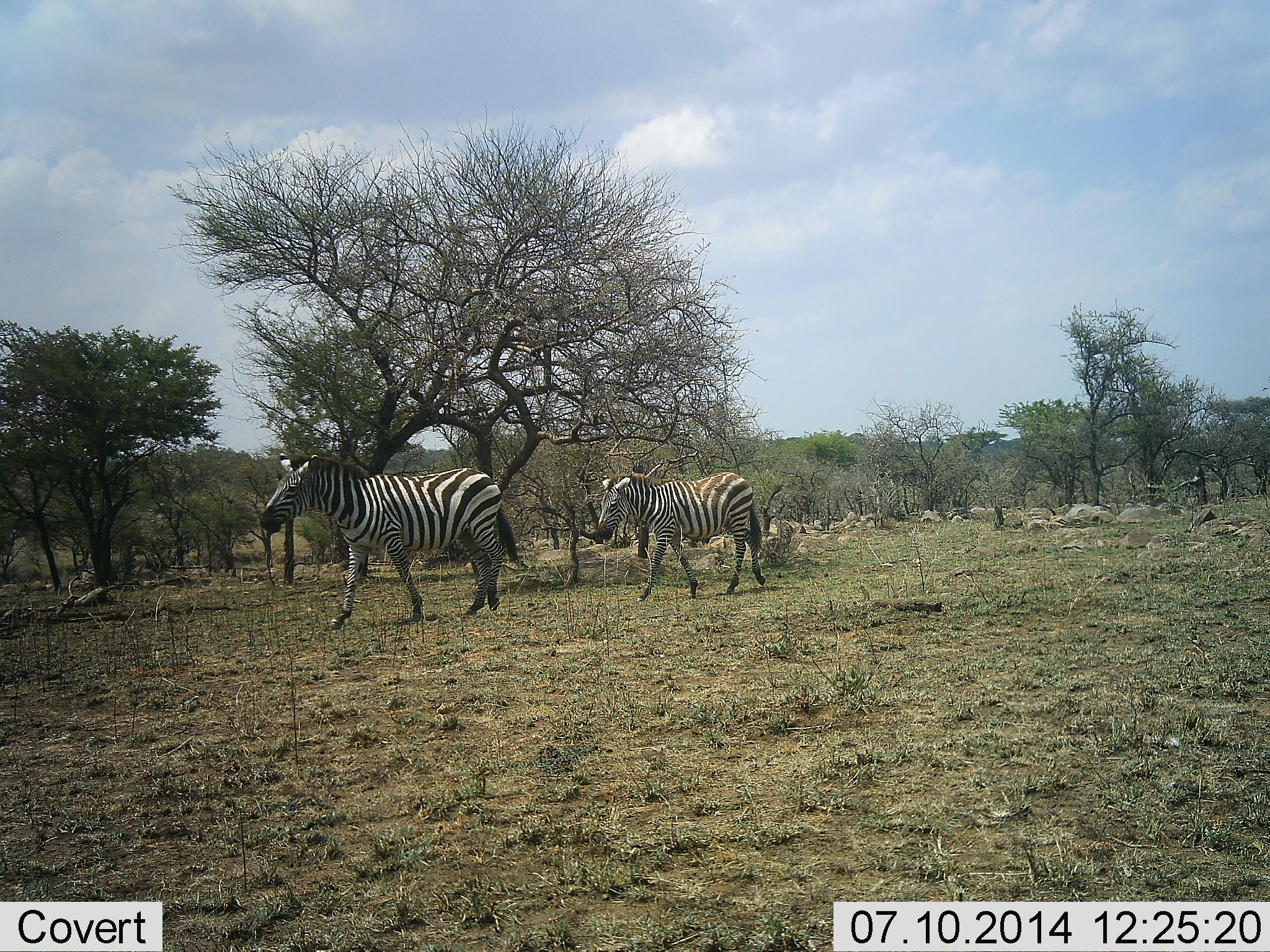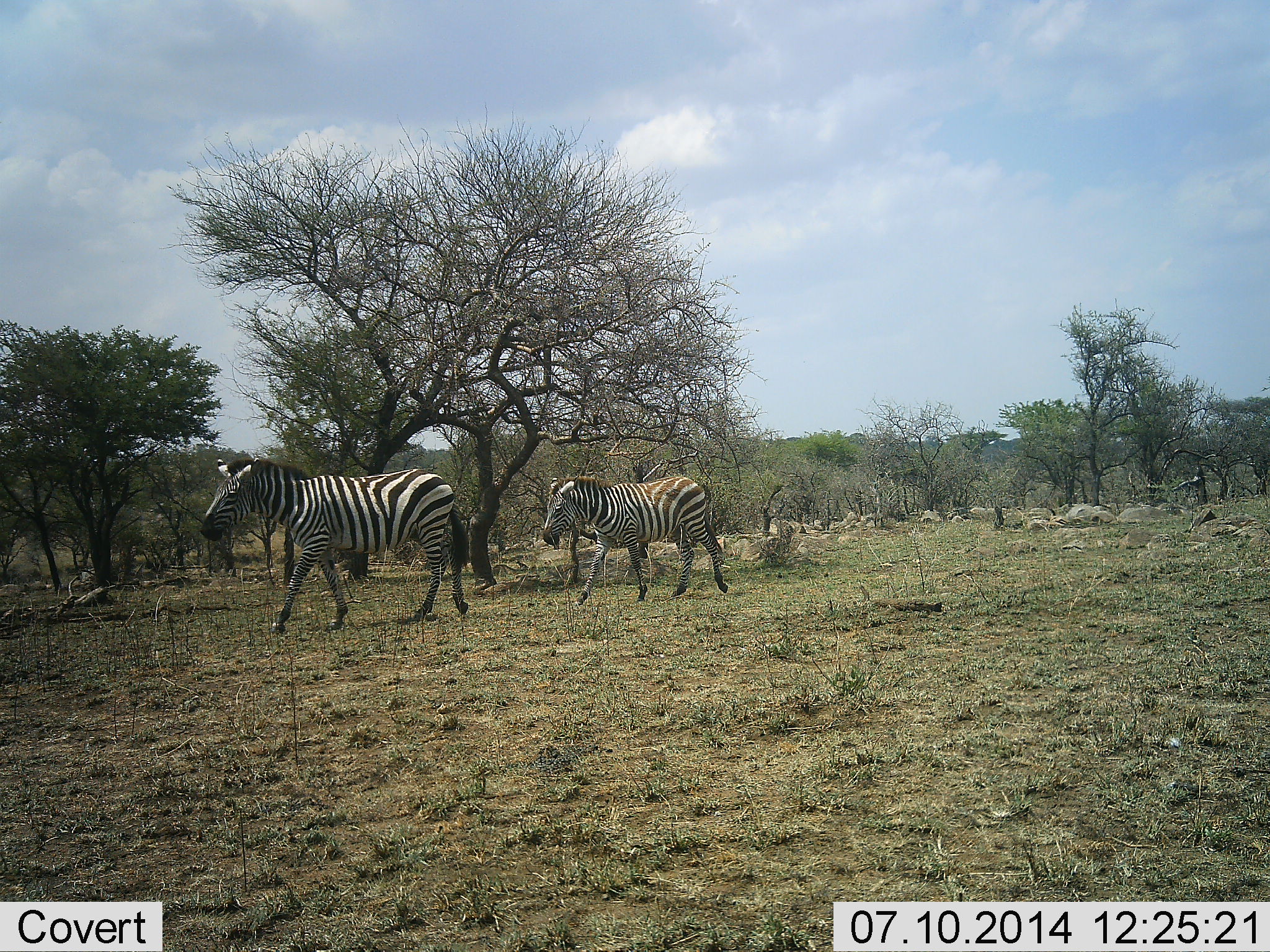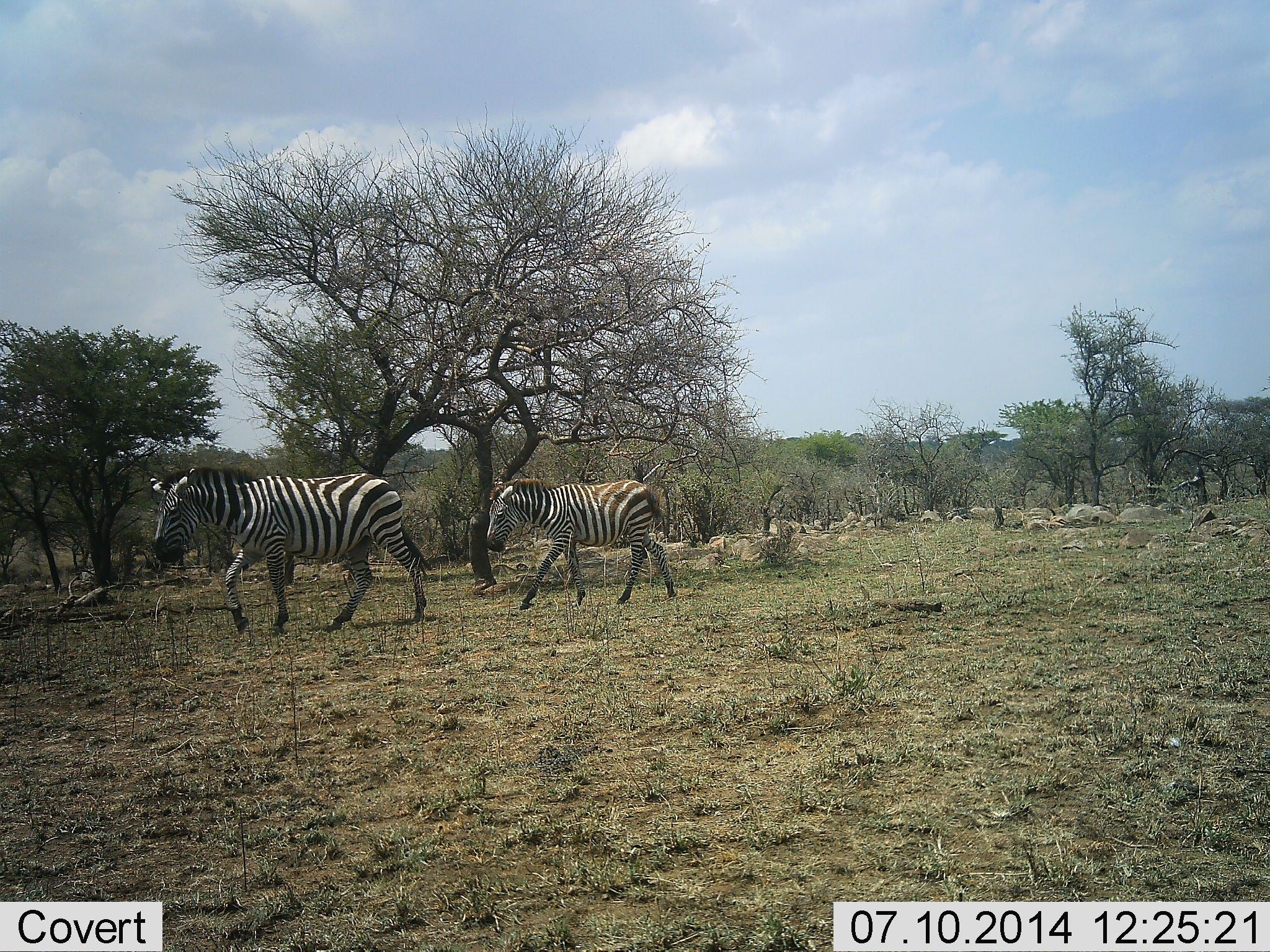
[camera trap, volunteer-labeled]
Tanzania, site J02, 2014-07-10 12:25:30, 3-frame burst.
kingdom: Animalia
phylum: Chordata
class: Mammalia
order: Perissodactyla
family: Equidae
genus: Equus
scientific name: Equus quagga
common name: plains zebra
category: zebra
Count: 2.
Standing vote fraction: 10%.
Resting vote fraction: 0%.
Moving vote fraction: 90%.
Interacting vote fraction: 0%.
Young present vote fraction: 10%.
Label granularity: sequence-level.